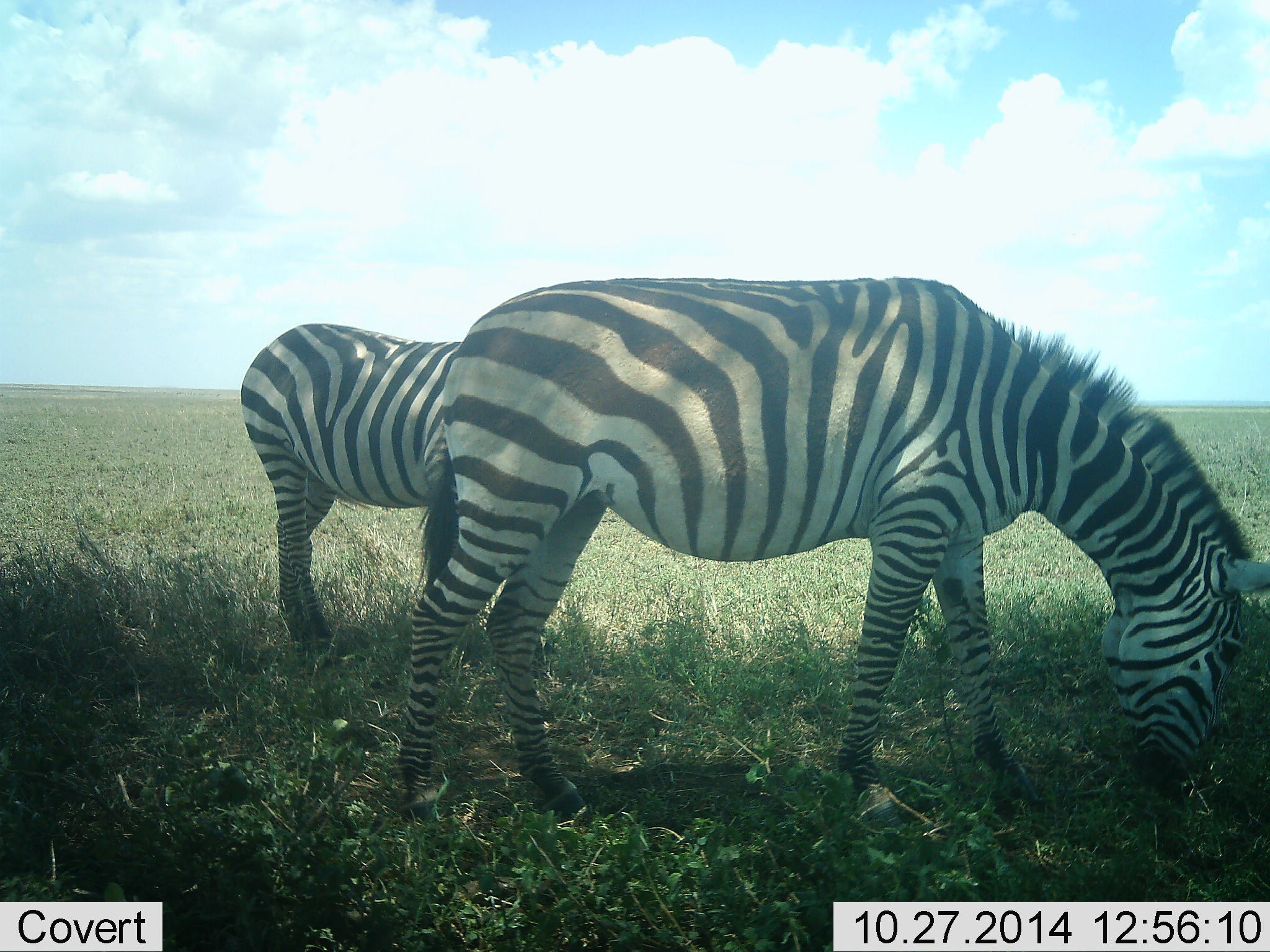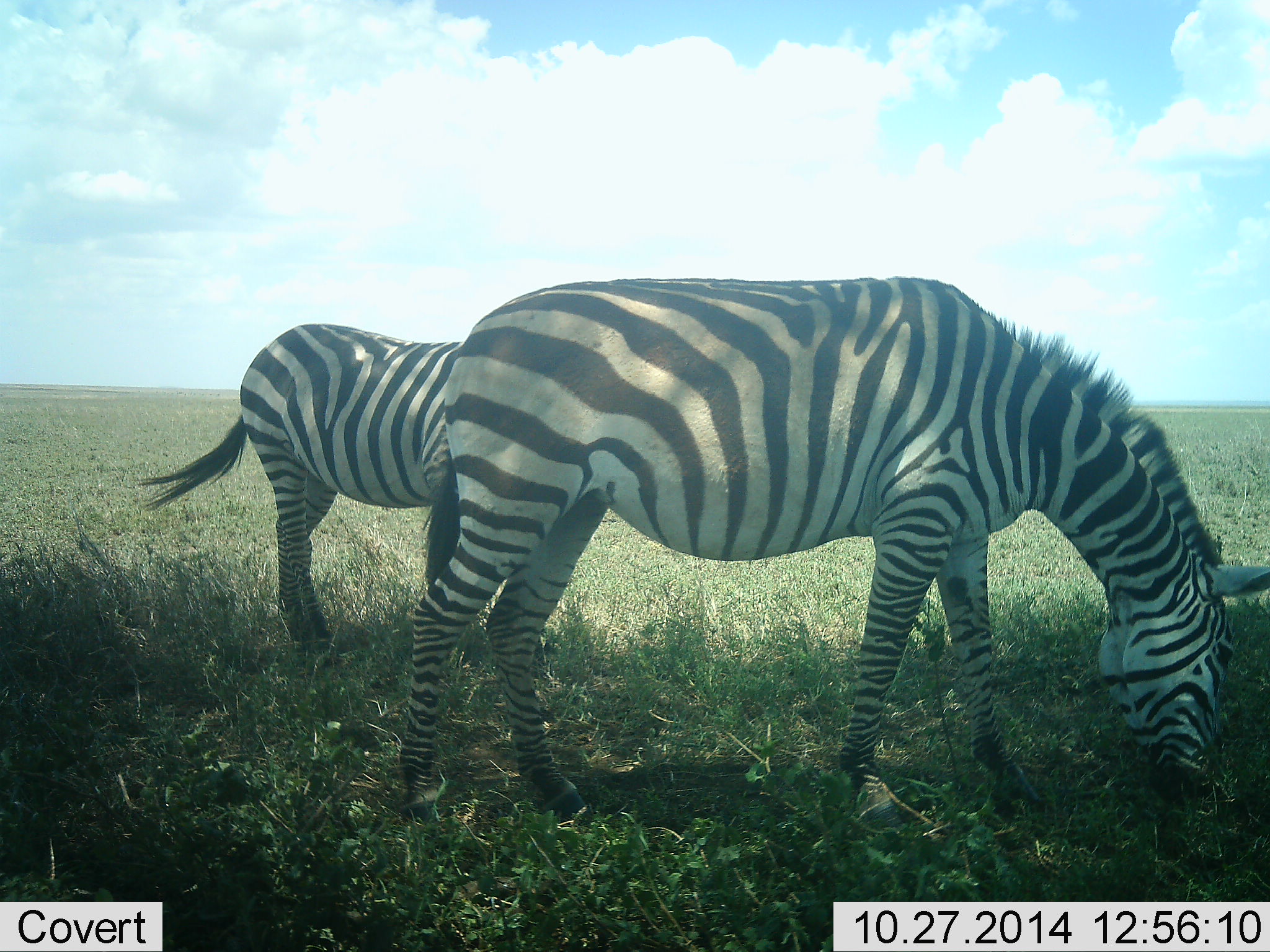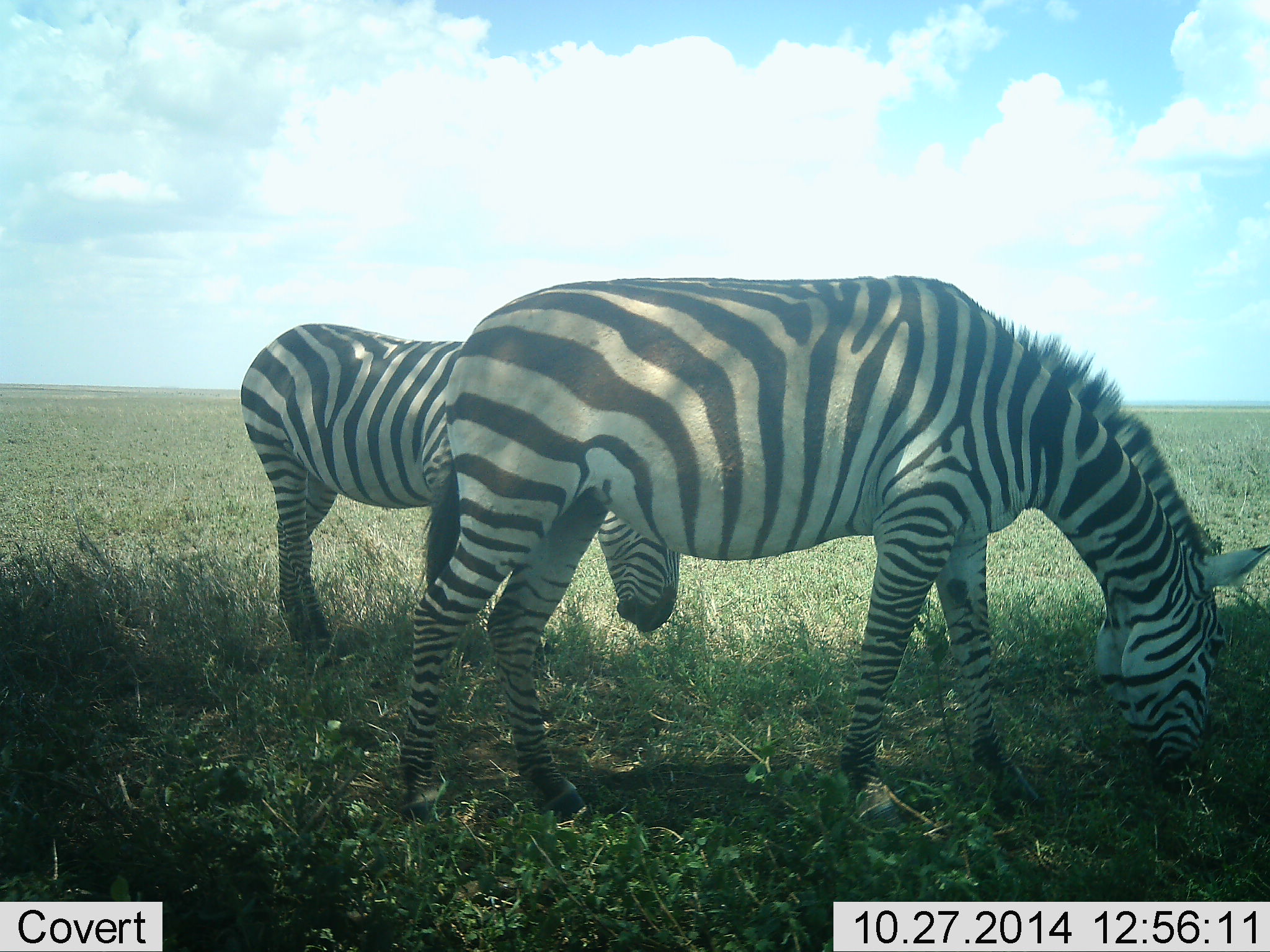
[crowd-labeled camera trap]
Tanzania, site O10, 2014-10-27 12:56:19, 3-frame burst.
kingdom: Animalia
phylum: Chordata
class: Mammalia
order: Perissodactyla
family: Equidae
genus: Equus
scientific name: Equus quagga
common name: plains zebra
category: zebra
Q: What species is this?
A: Zebra (plains zebra) (Equus quagga).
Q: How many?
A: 2.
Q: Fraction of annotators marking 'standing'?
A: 10%.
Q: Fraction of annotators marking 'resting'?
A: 0%.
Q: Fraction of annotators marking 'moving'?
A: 0%.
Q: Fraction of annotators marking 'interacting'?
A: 0%.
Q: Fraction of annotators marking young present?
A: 0%.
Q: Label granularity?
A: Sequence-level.